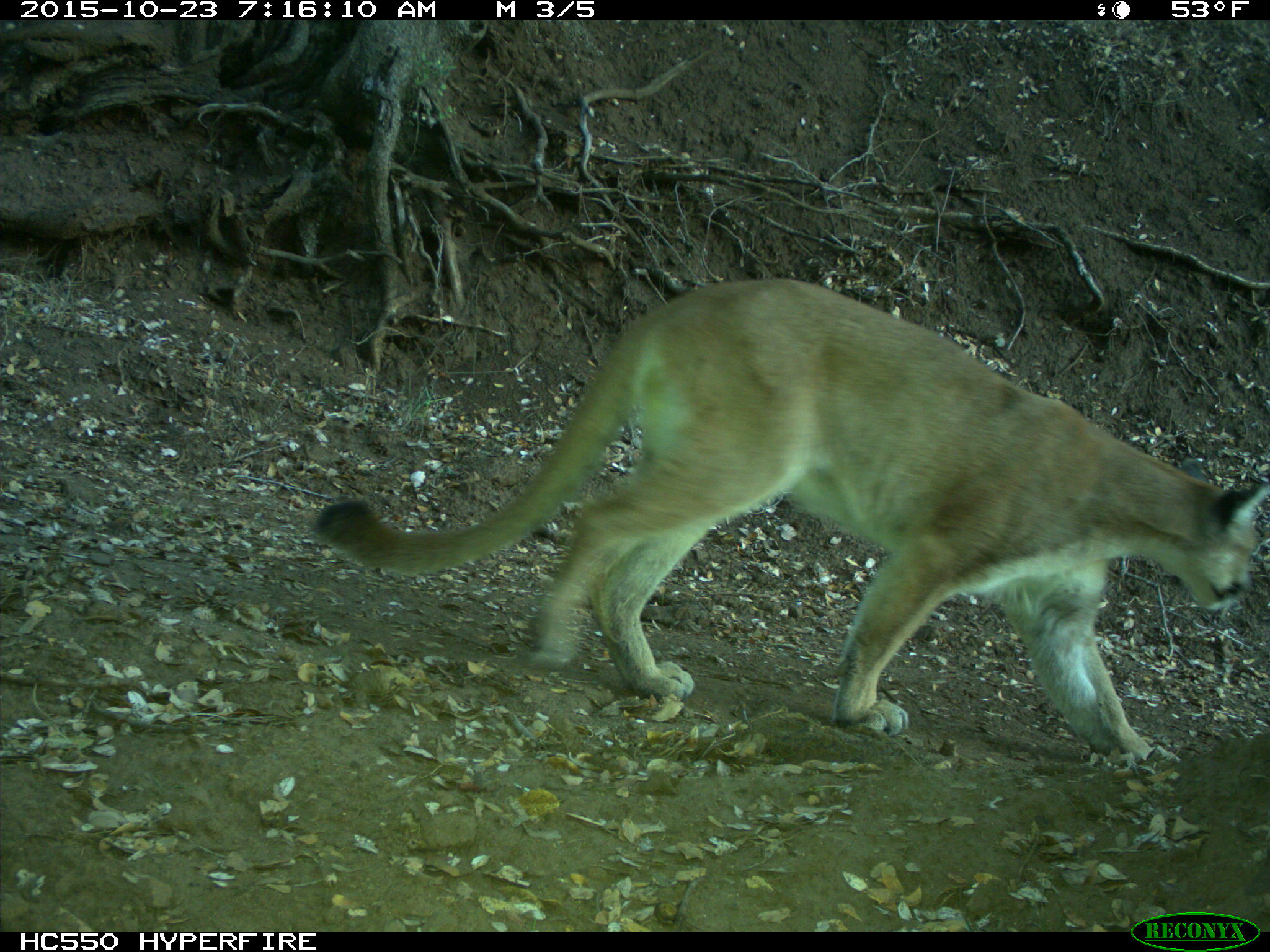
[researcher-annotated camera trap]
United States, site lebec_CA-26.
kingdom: Animalia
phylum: Chordata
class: Mammalia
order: Carnivora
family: Felidae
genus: Puma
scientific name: Puma concolor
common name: mountain lion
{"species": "Puma concolor (mountain lion)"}